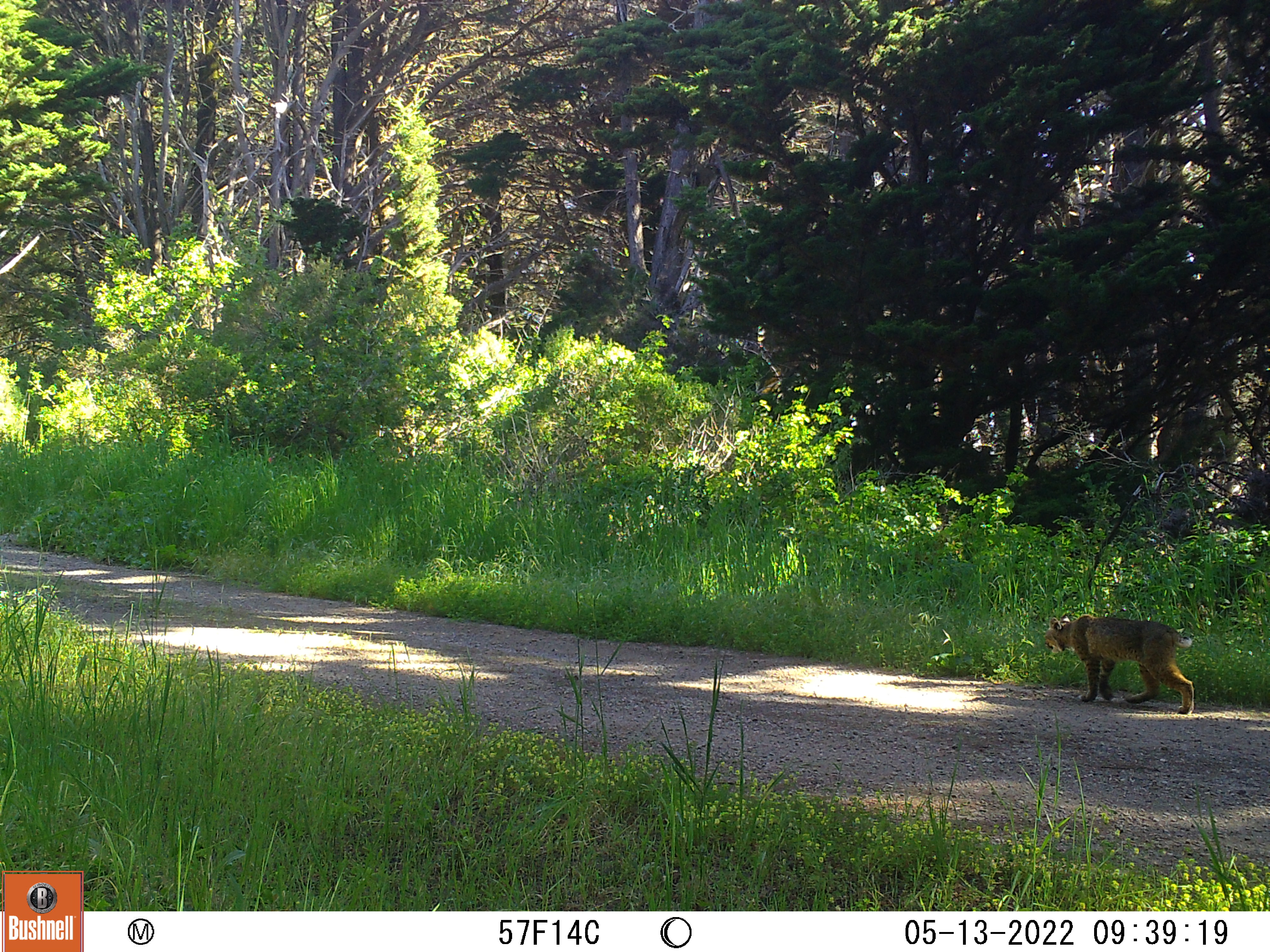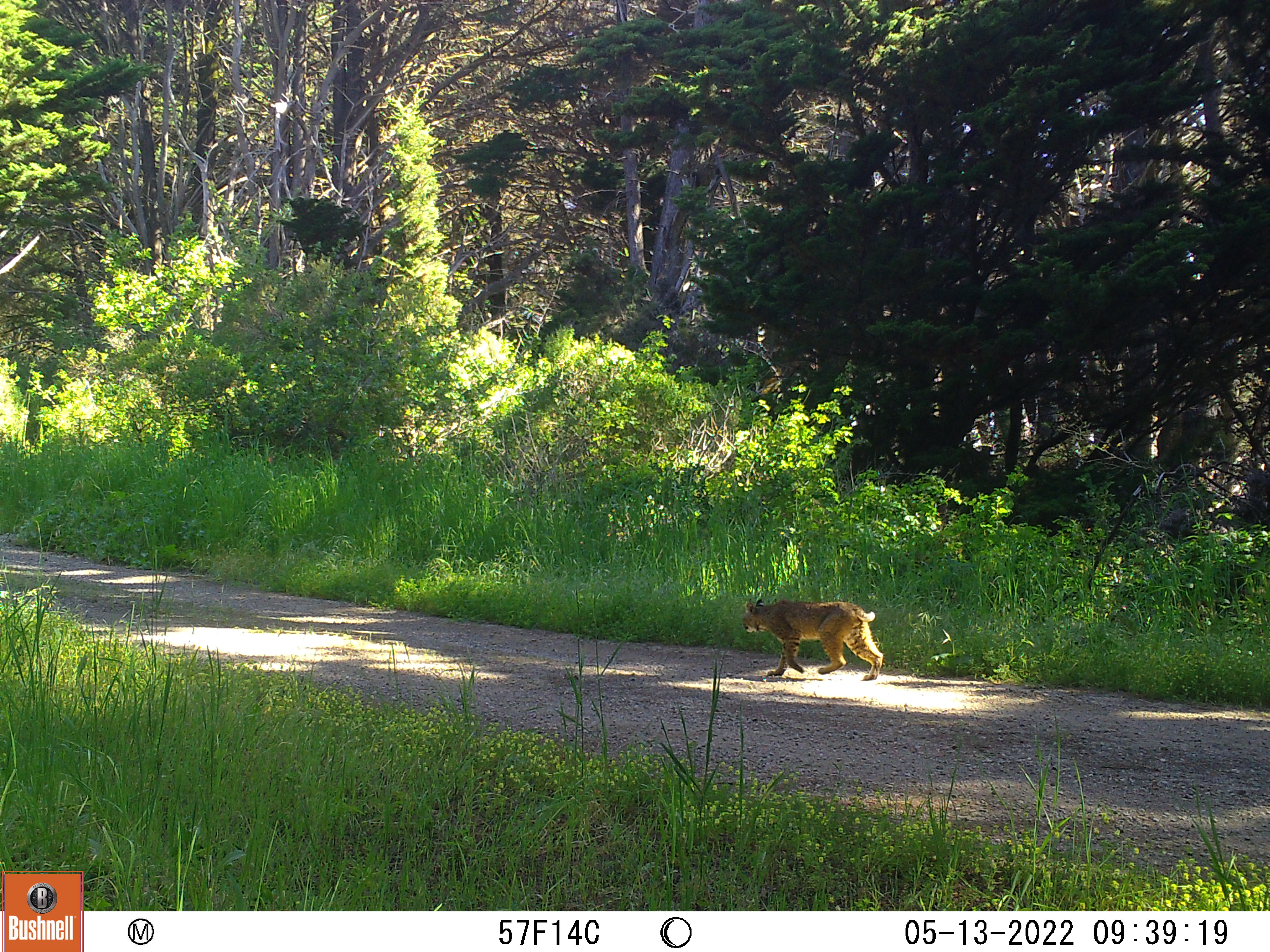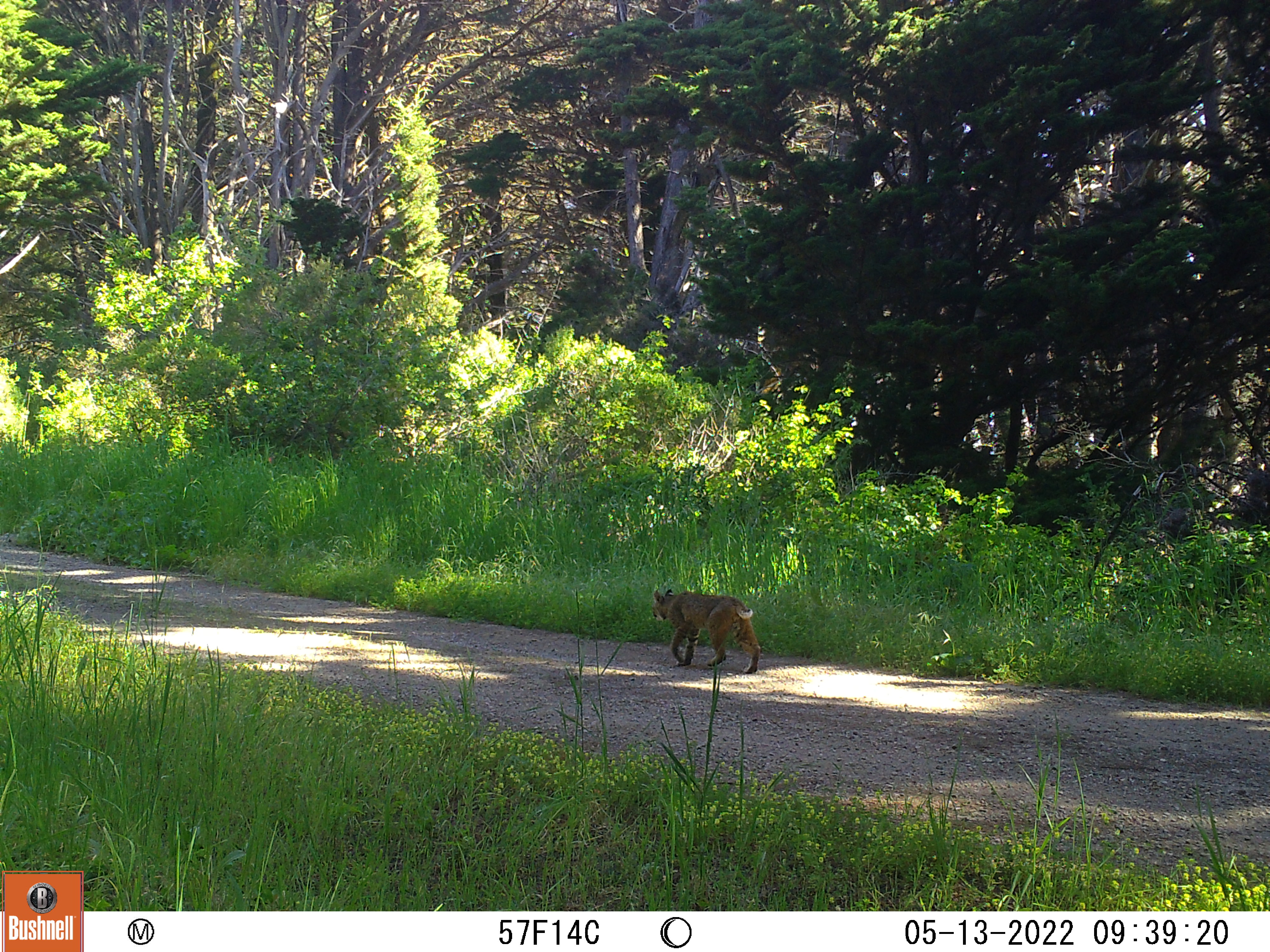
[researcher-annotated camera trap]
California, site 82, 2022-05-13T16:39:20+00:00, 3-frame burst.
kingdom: Animalia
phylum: Chordata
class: Mammalia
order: Carnivora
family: Felidae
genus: Lynx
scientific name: Lynx rufus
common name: bobcat